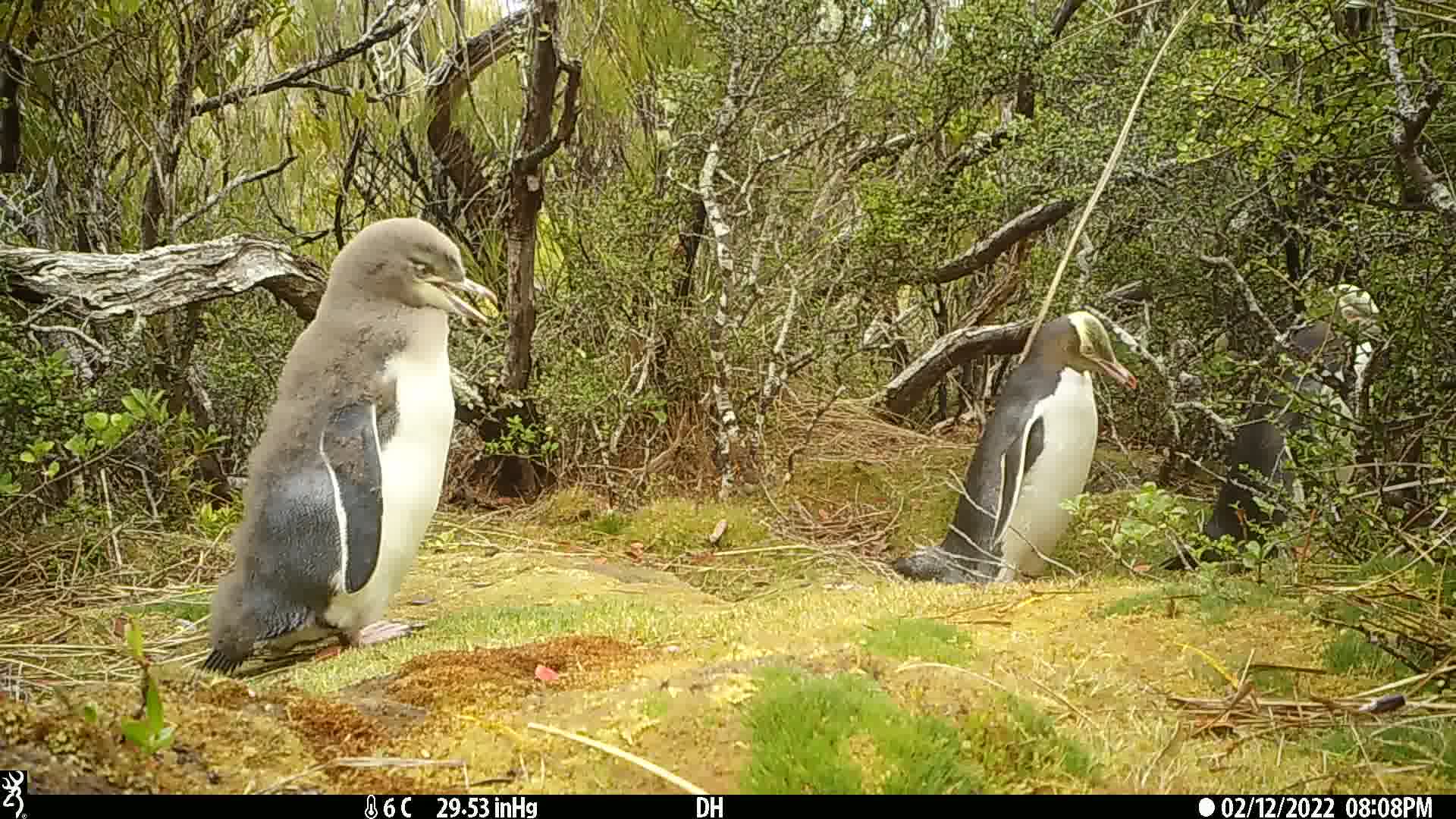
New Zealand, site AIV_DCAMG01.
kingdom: Animalia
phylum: Chordata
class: Aves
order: Sphenisciformes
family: Spheniscidae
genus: Megadyptes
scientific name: Megadyptes antipodes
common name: yellow-eyed penguin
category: yellow eyed penguin